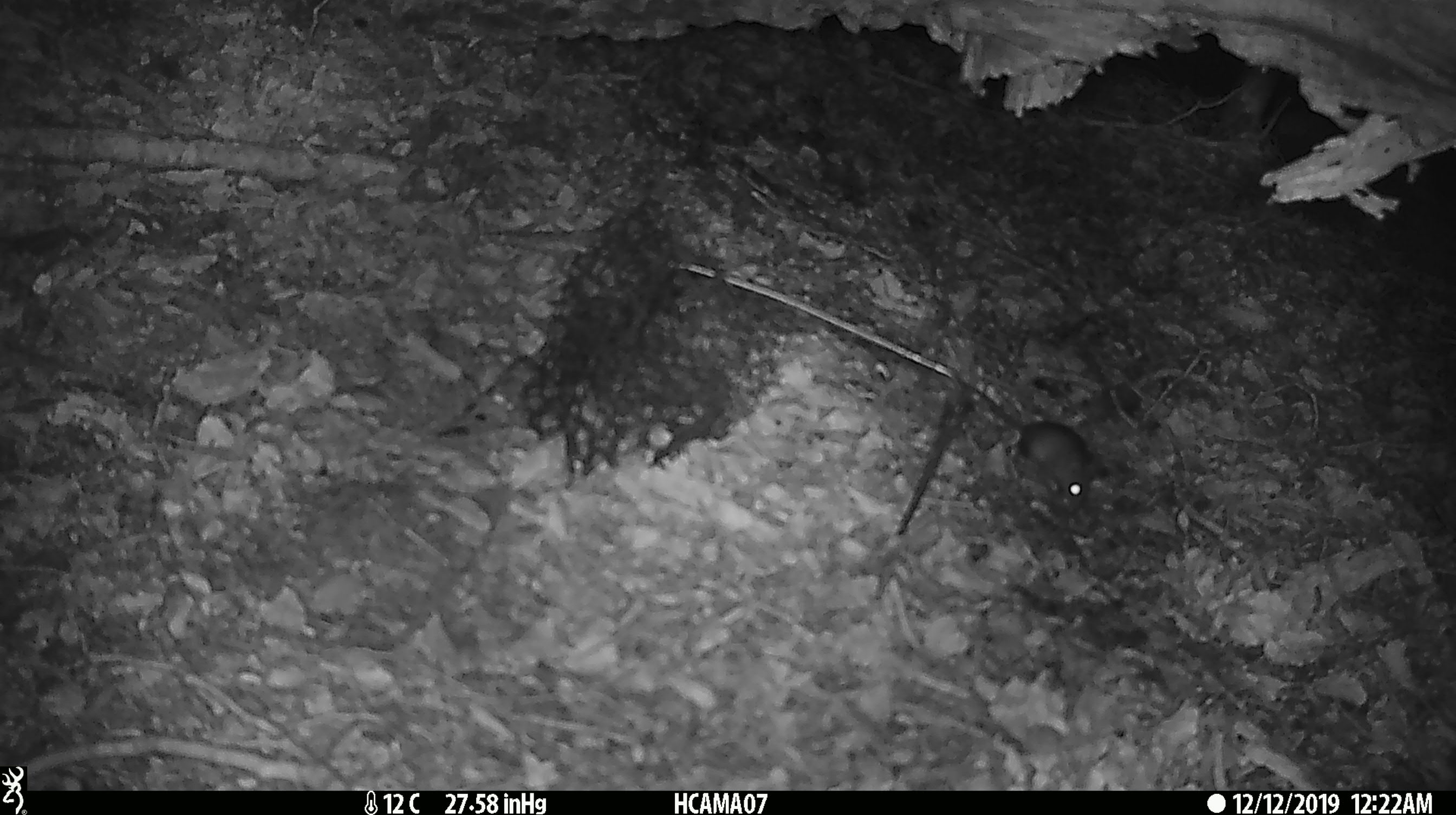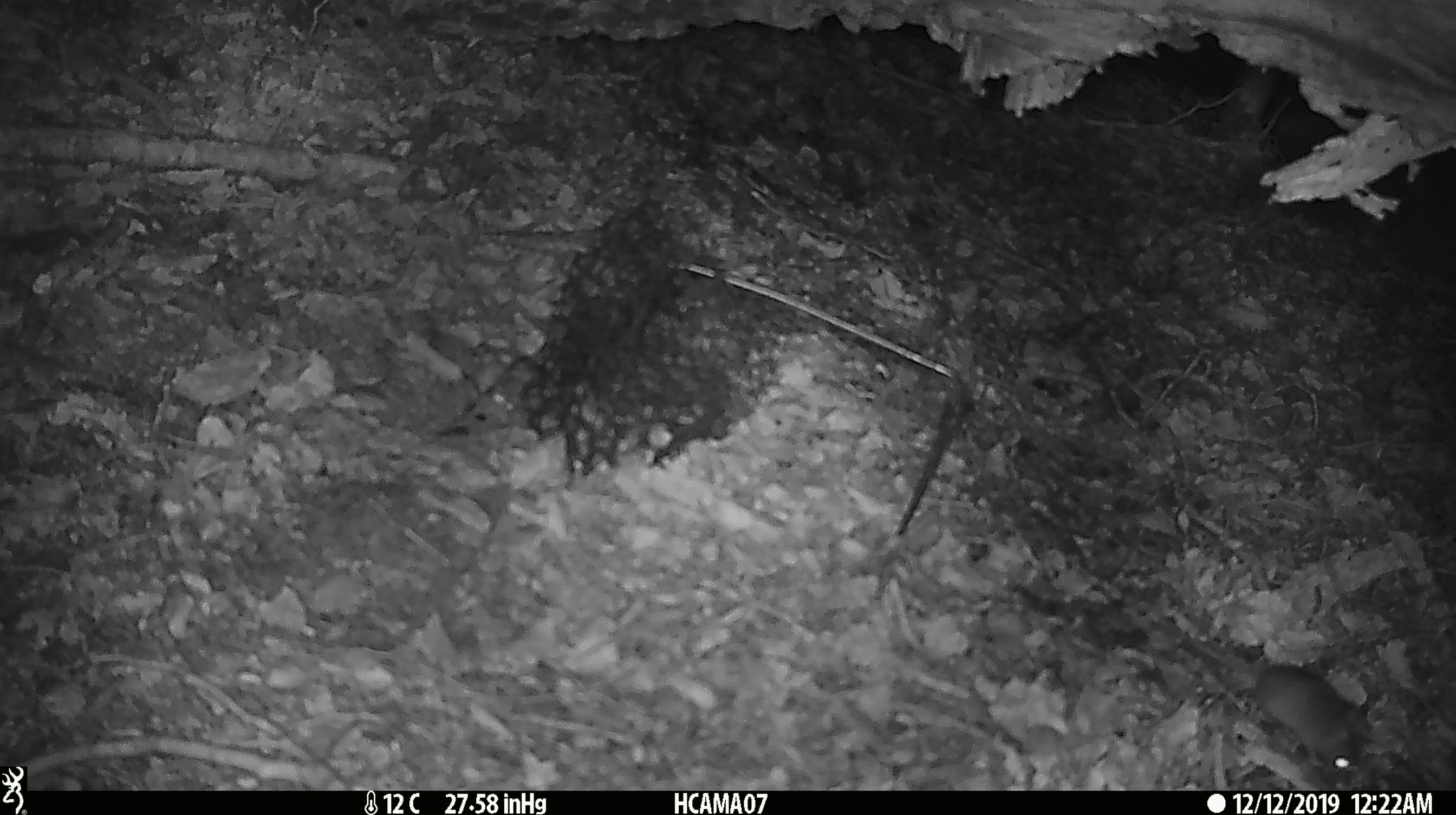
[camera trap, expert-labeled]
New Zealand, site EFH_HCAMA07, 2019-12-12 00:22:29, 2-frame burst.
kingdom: Animalia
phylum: Chordata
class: Mammalia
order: Rodentia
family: Muridae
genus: Mus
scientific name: Mus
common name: mouse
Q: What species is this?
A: Mouse (Mus).